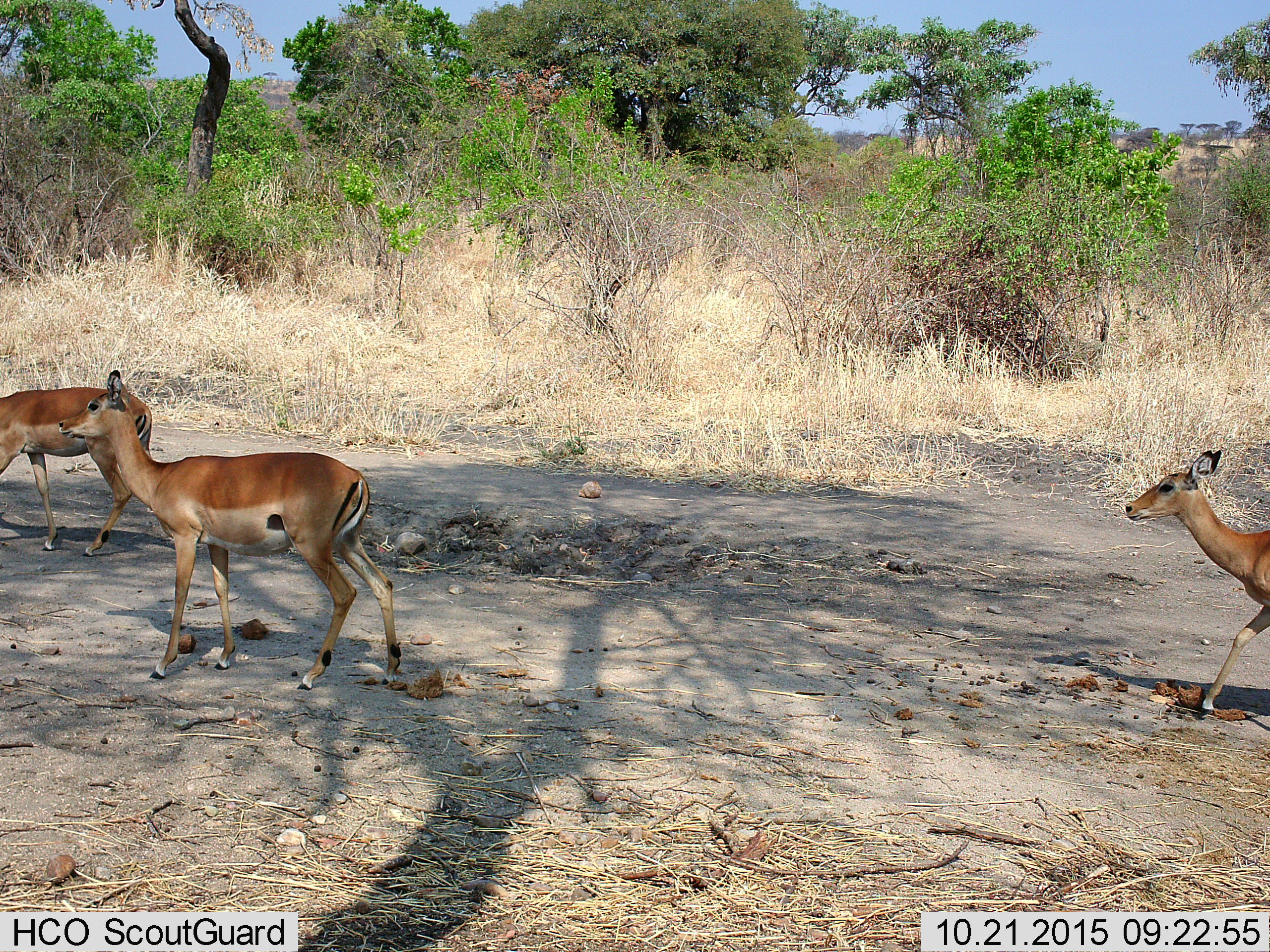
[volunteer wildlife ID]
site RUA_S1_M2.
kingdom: Animalia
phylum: Chordata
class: Mammalia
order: Artiodactyla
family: Bovidae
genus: Aepyceros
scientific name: Aepyceros melampus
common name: impala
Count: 3.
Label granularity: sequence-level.